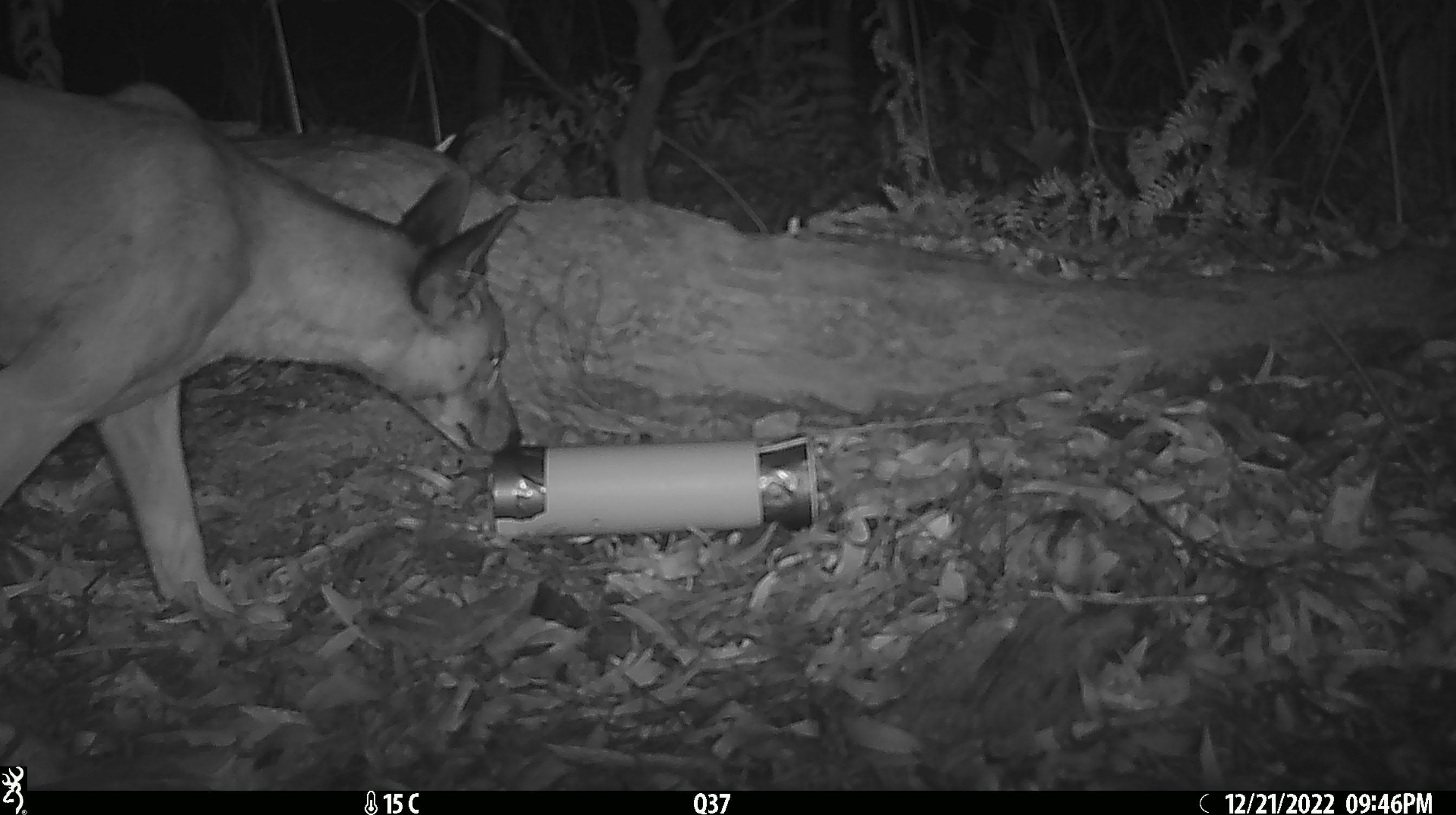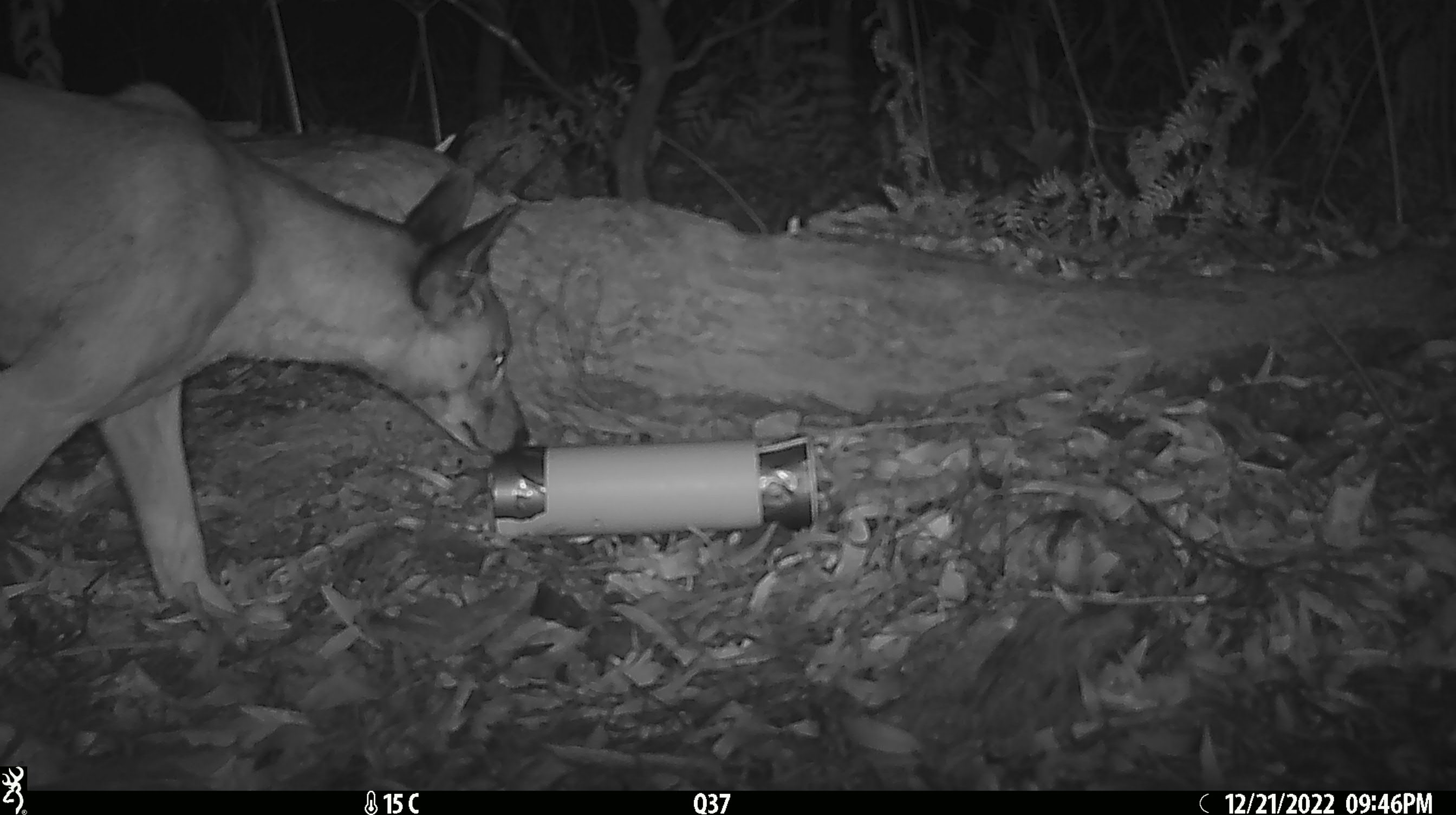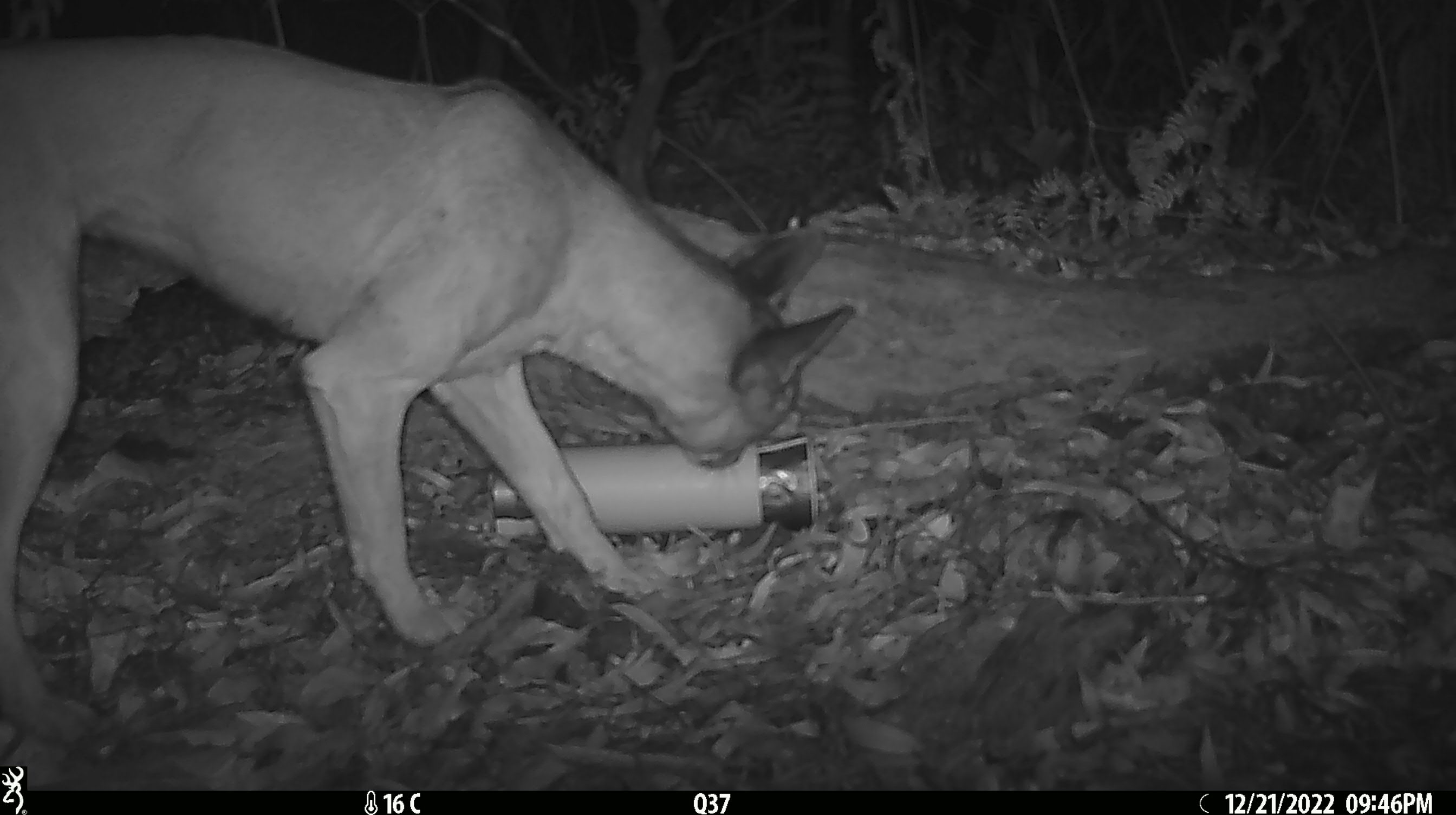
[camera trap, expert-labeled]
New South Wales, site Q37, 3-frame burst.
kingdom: Animalia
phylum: Chordata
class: Mammalia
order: Carnivora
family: Canidae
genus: Canis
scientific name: Canis familiaris dingo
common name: dingo